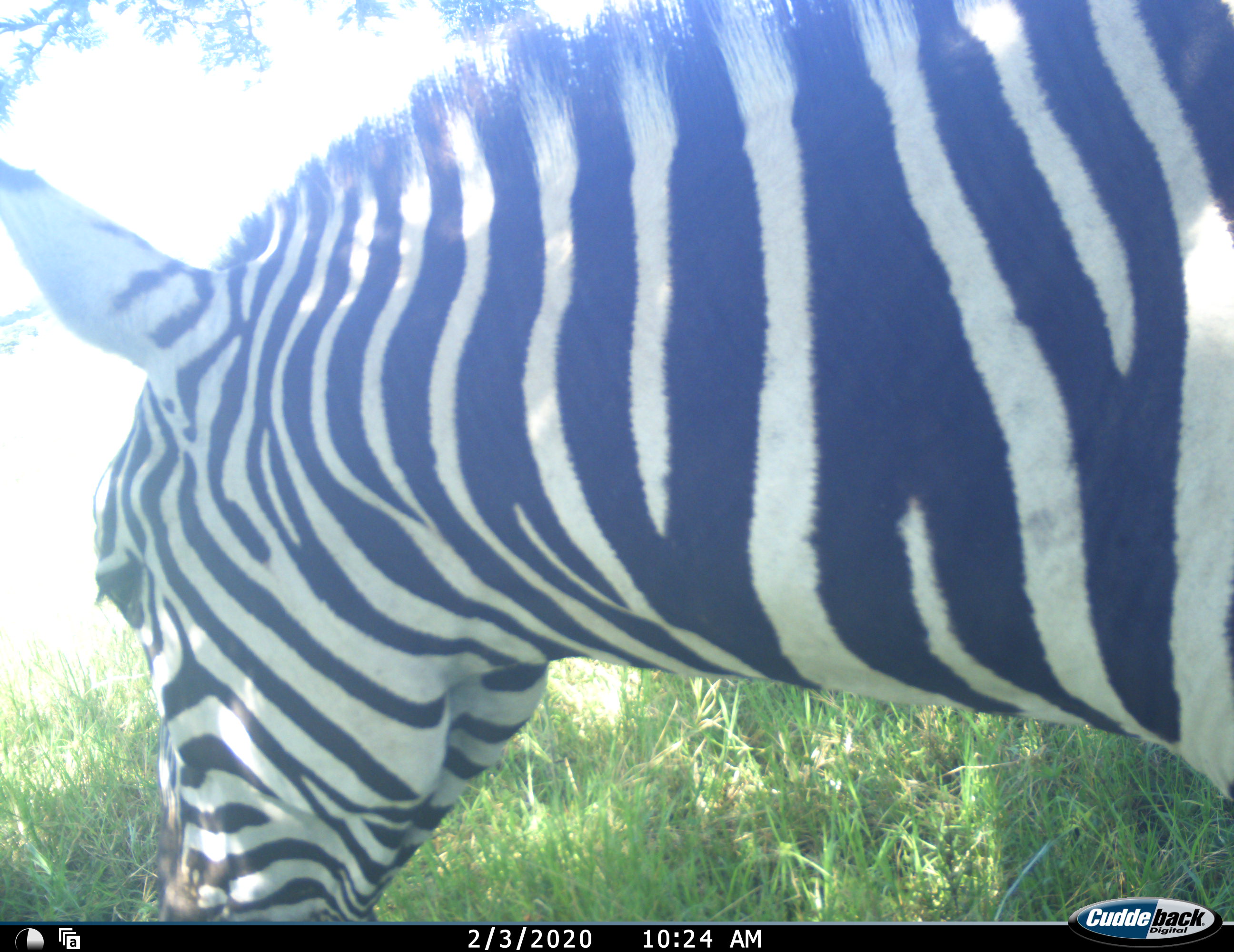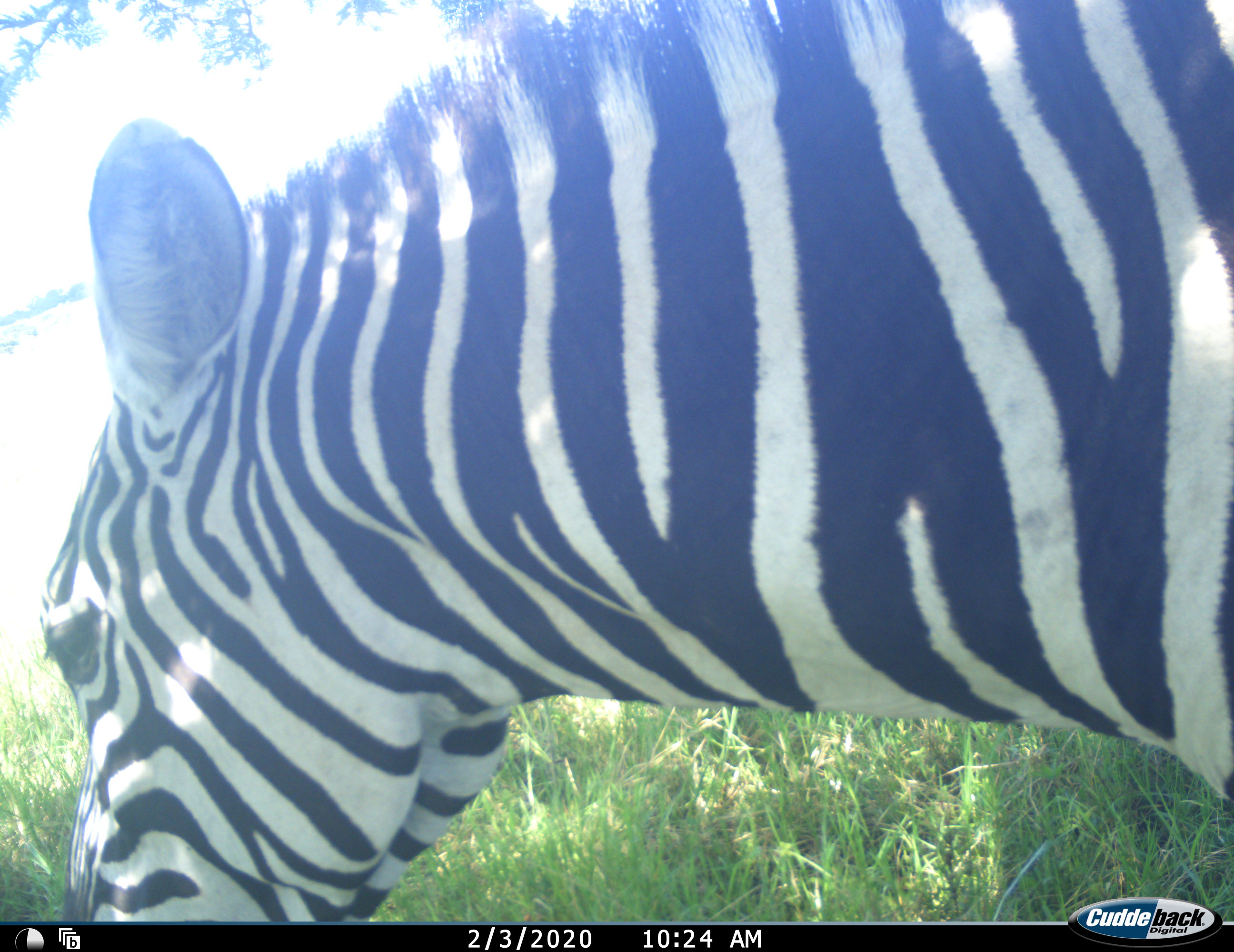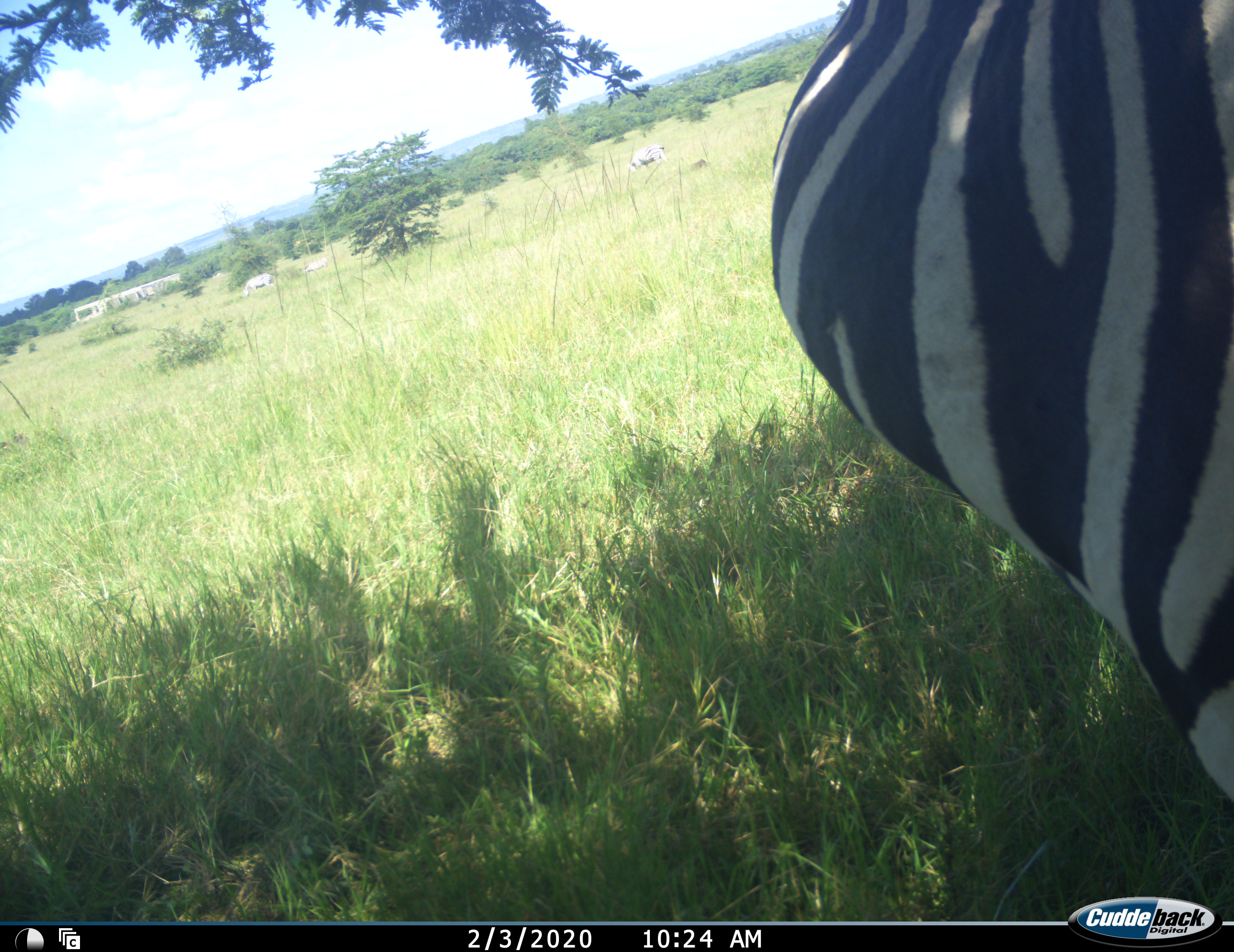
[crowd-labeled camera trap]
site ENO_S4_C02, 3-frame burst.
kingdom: Animalia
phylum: Chordata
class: Mammalia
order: Perissodactyla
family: Equidae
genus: Equus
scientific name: Equus quagga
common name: plains zebra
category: zebraplains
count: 1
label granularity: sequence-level